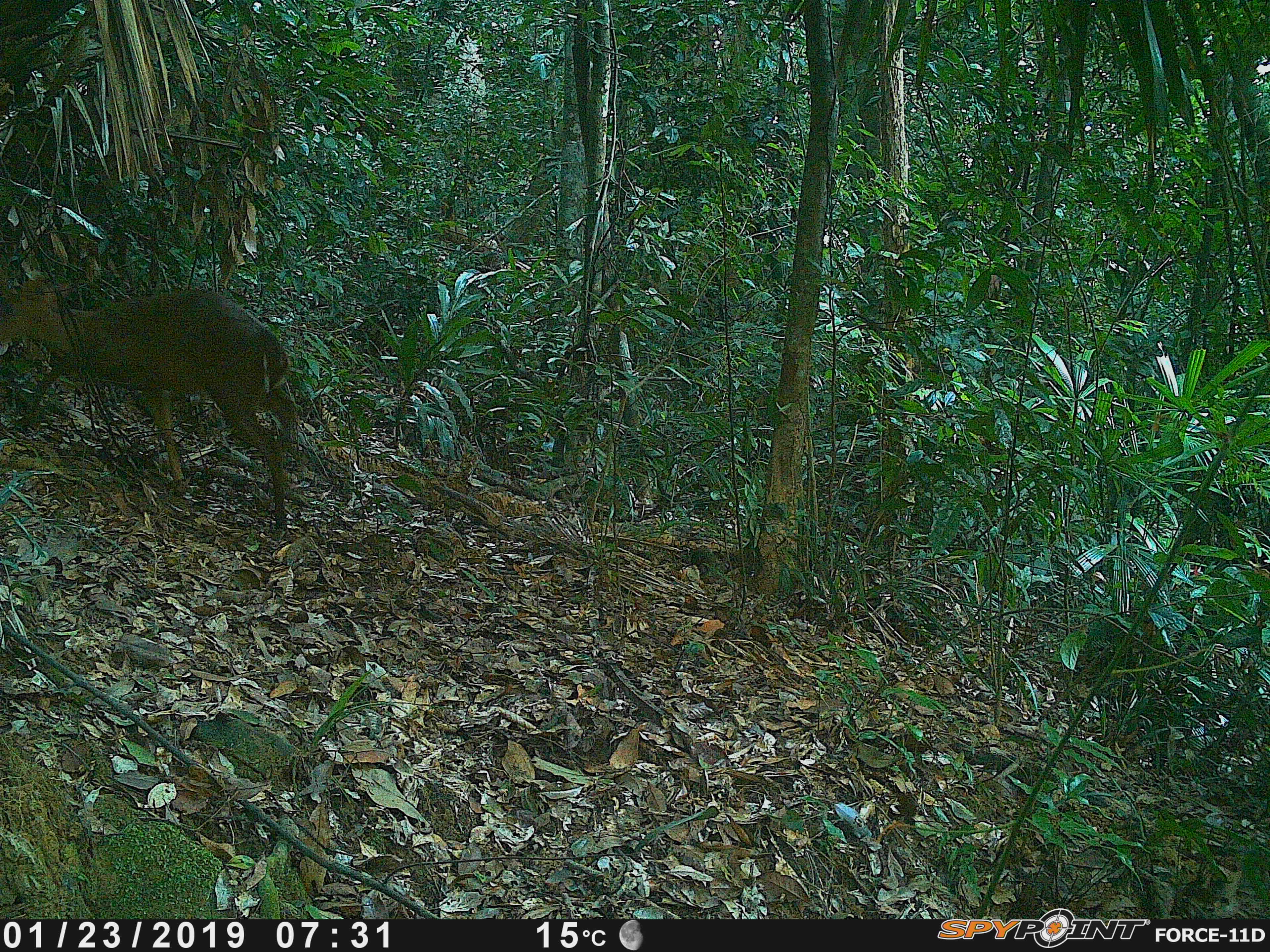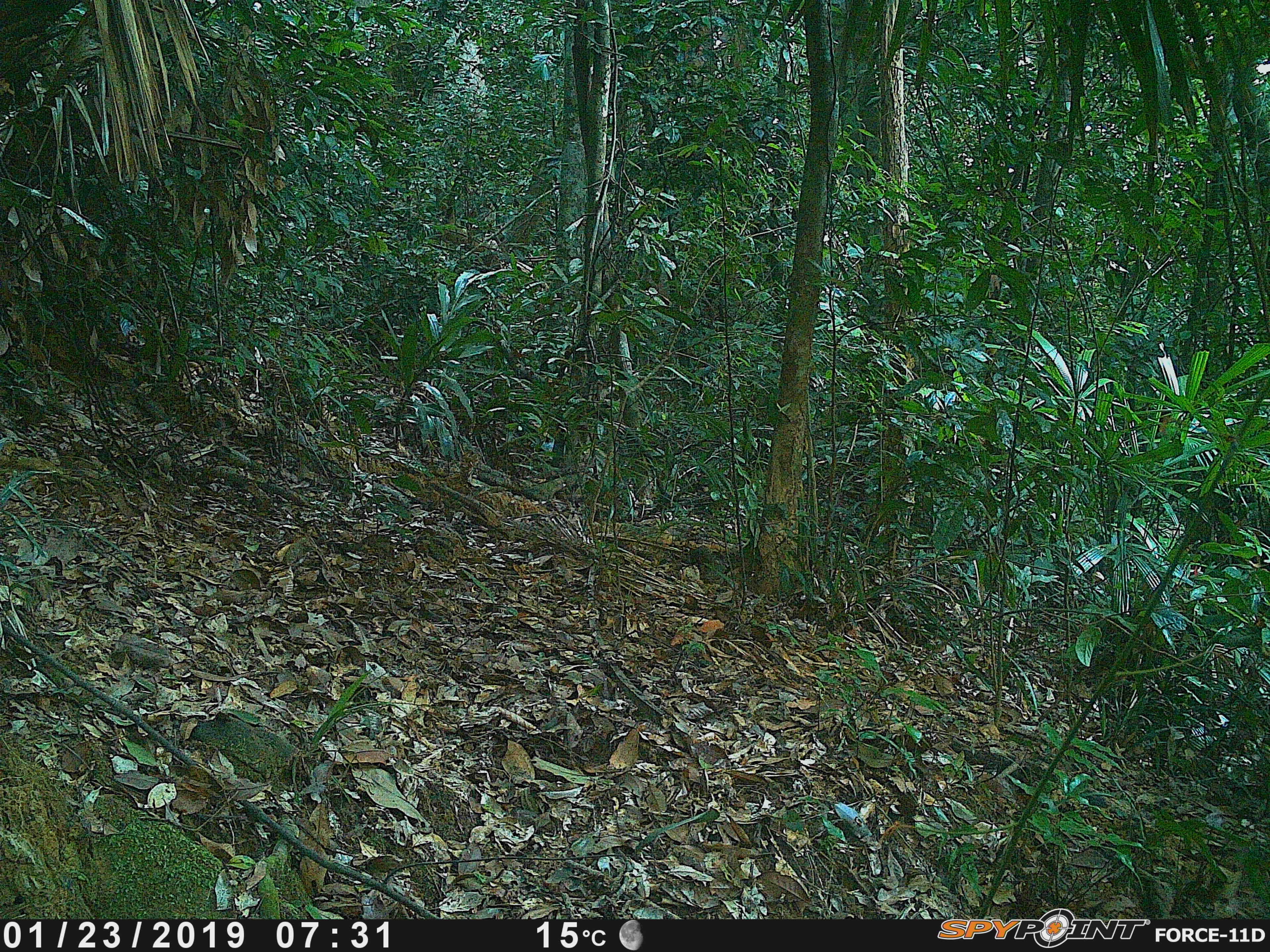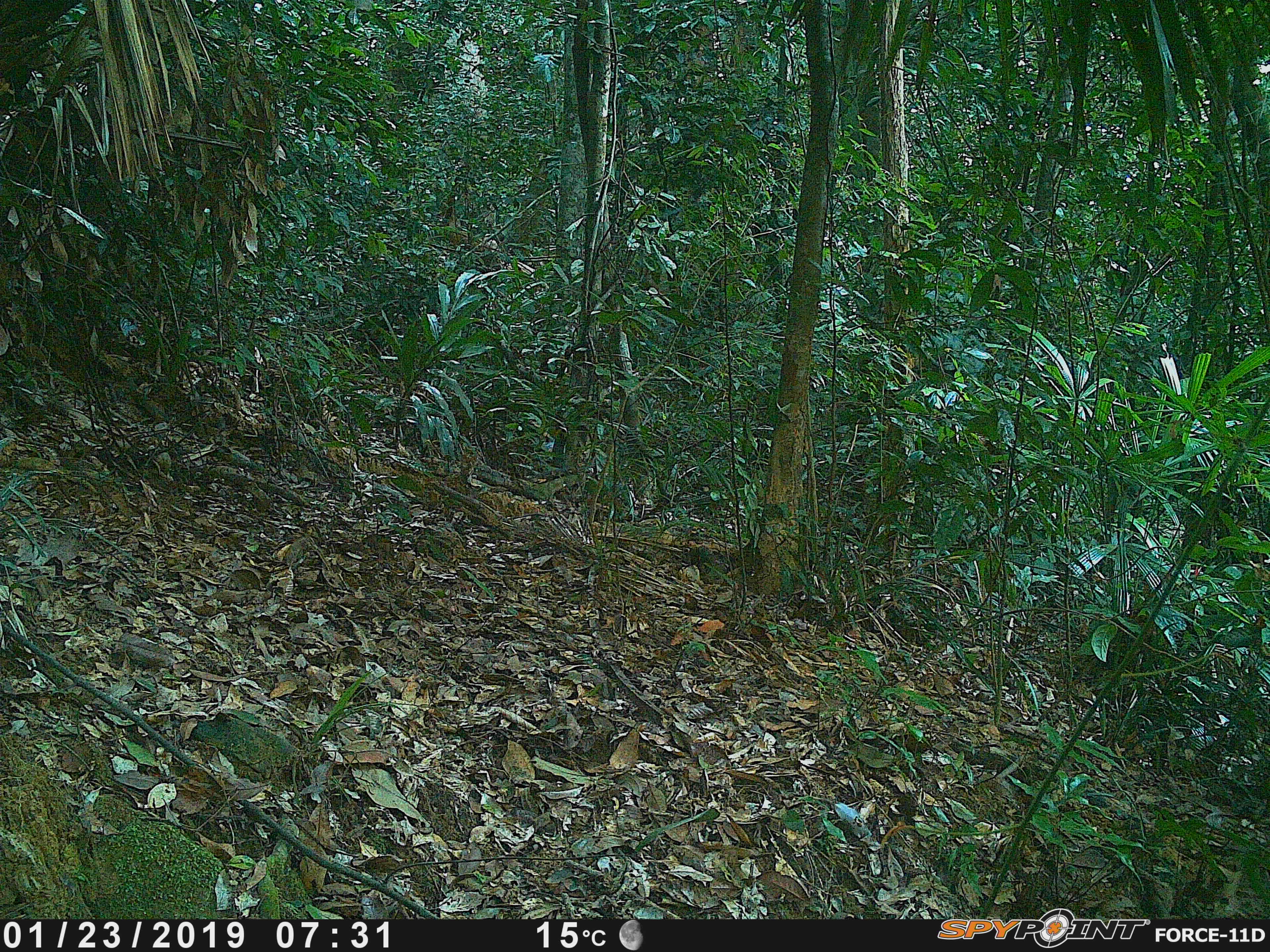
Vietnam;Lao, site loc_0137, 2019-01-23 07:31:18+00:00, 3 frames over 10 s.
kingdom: Animalia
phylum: Chordata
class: Mammalia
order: Artiodactyla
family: Cervidae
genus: Muntiacus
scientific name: Muntiacus vuquangensis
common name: large-antlered muntjac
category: large antlered muntjac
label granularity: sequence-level